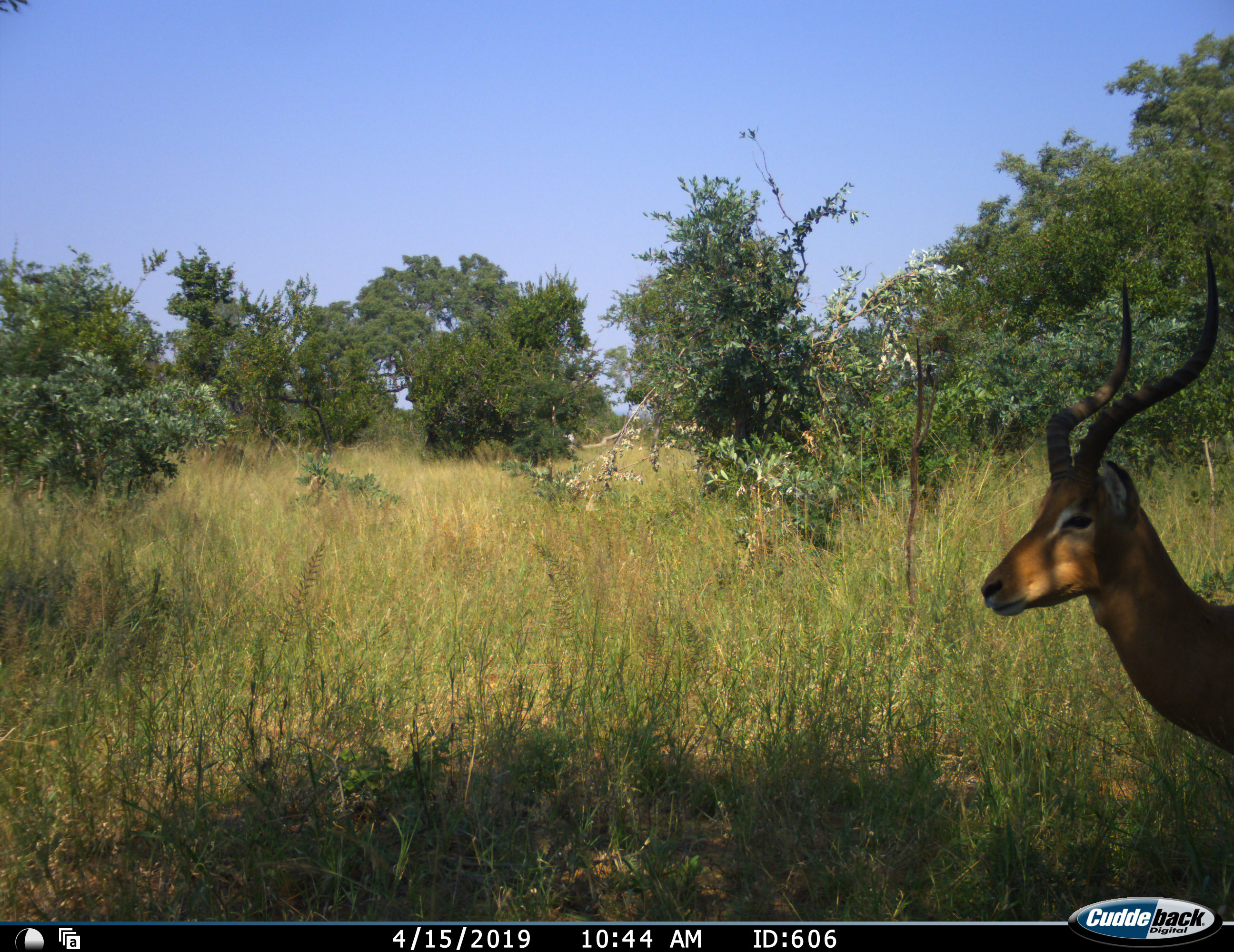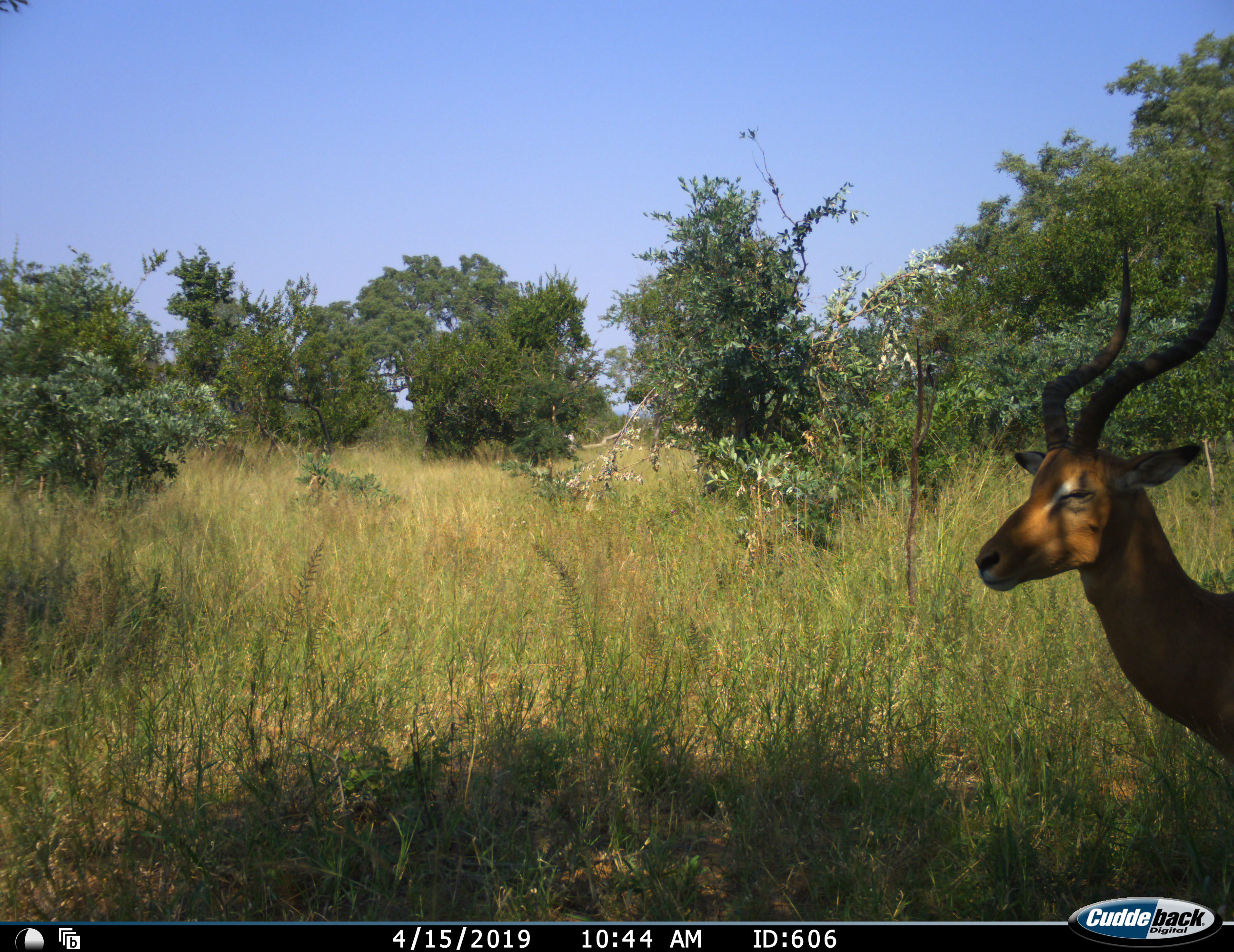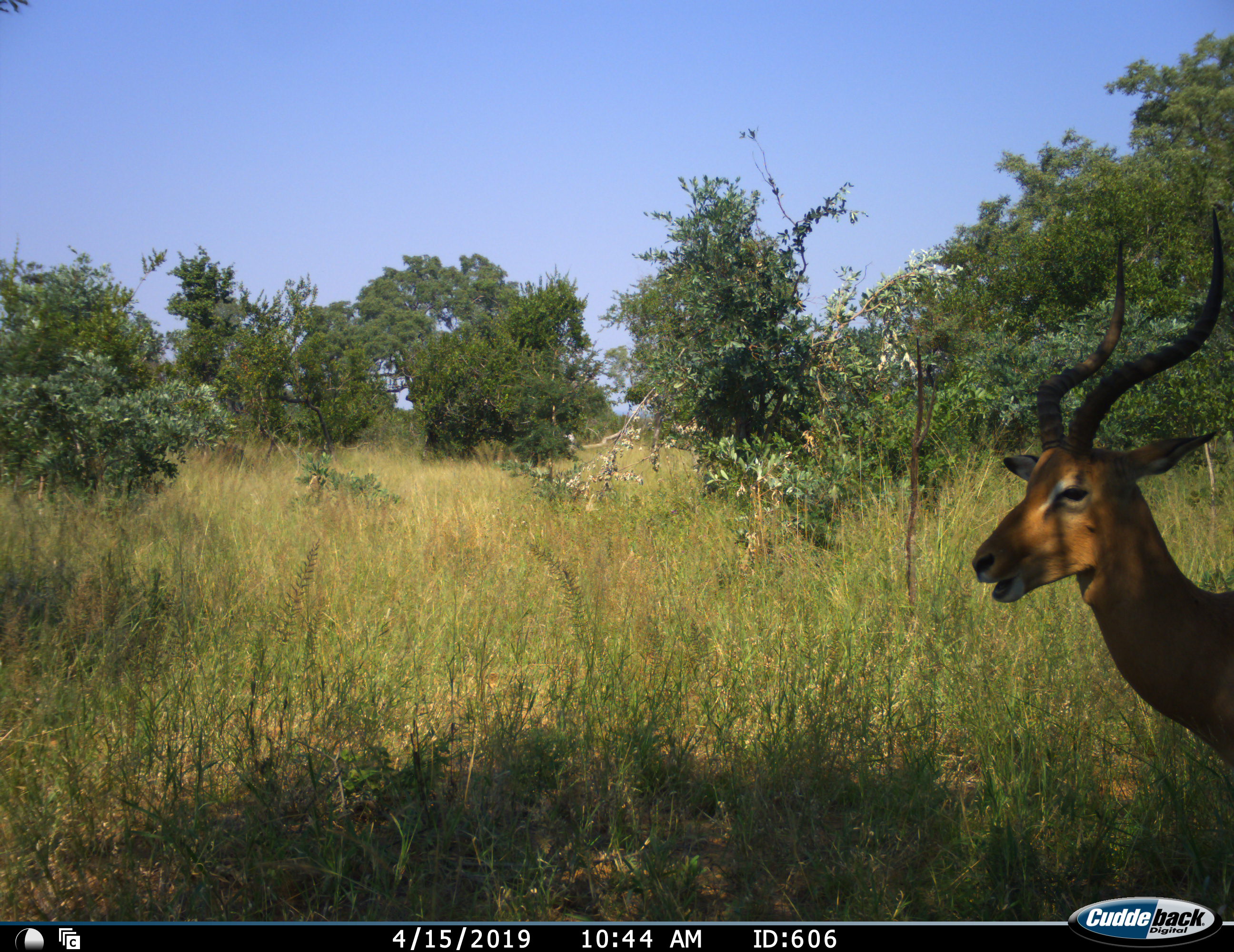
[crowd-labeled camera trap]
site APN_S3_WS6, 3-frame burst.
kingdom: Animalia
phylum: Chordata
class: Mammalia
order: Artiodactyla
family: Bovidae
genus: Aepyceros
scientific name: Aepyceros melampus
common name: impala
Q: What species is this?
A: Impala (Aepyceros melampus).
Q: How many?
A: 1.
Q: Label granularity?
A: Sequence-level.